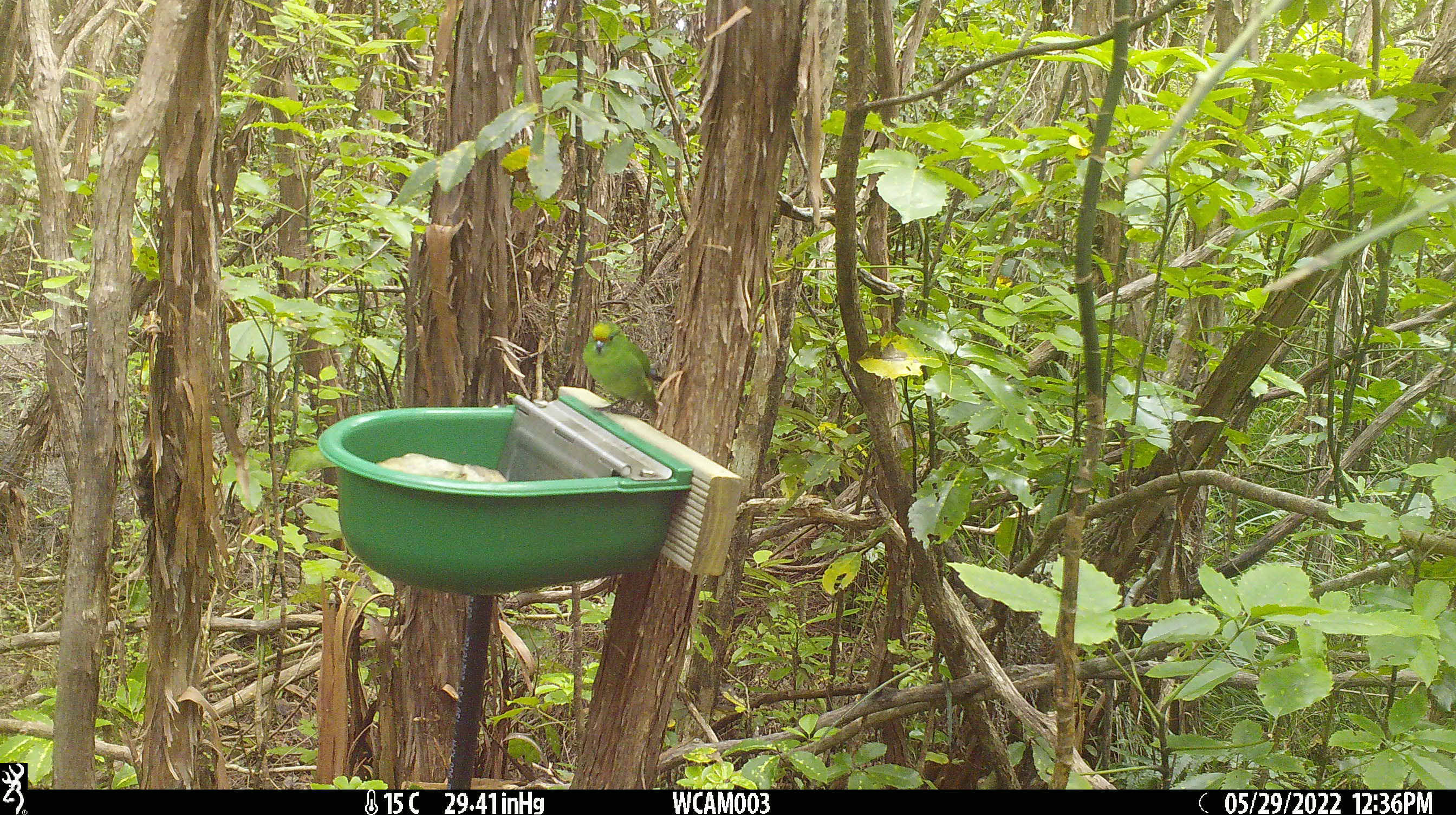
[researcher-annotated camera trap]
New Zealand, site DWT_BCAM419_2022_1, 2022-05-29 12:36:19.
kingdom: Animalia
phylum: Chordata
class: Aves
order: Psittaciformes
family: Psittaculidae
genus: Cyanoramphus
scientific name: Cyanoramphus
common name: parakeet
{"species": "parakeet (Cyanoramphus)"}